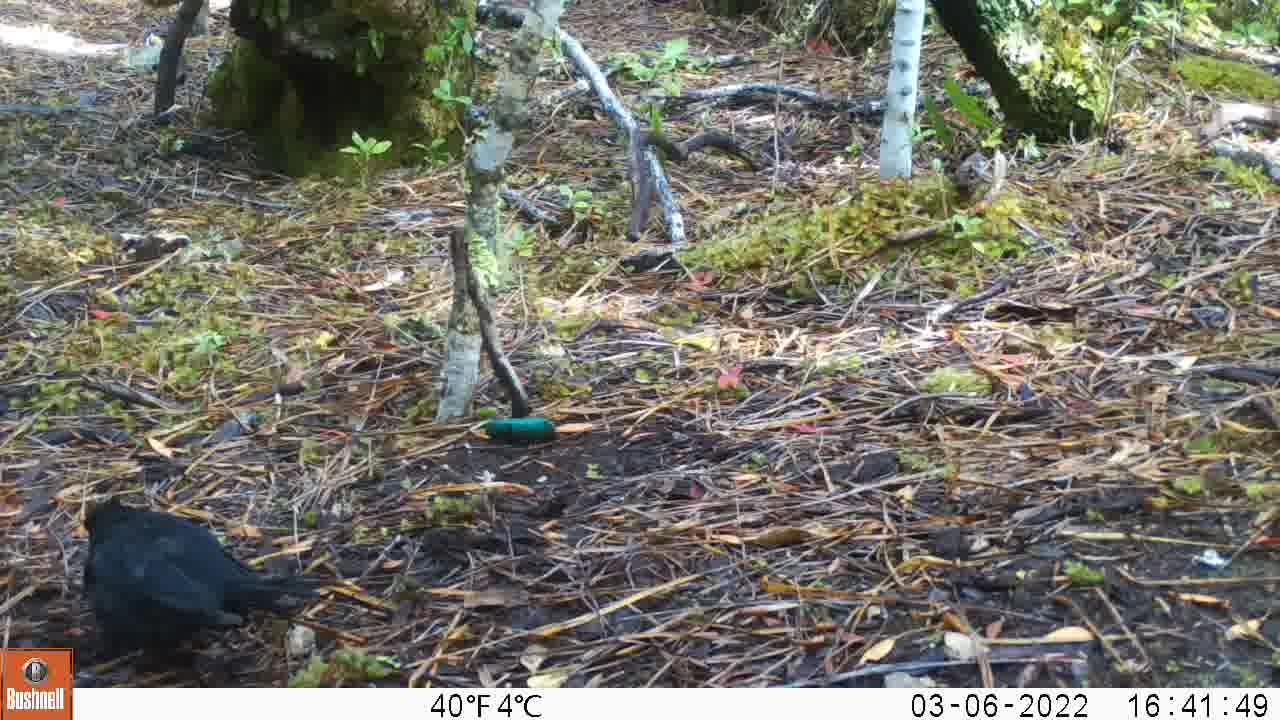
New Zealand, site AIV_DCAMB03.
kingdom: Animalia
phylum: Chordata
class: Aves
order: Passeriformes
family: Turdidae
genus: Turdus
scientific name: Turdus merula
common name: eurasian blackbird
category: blackbird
Blackbird (eurasian blackbird) (Turdus merula).